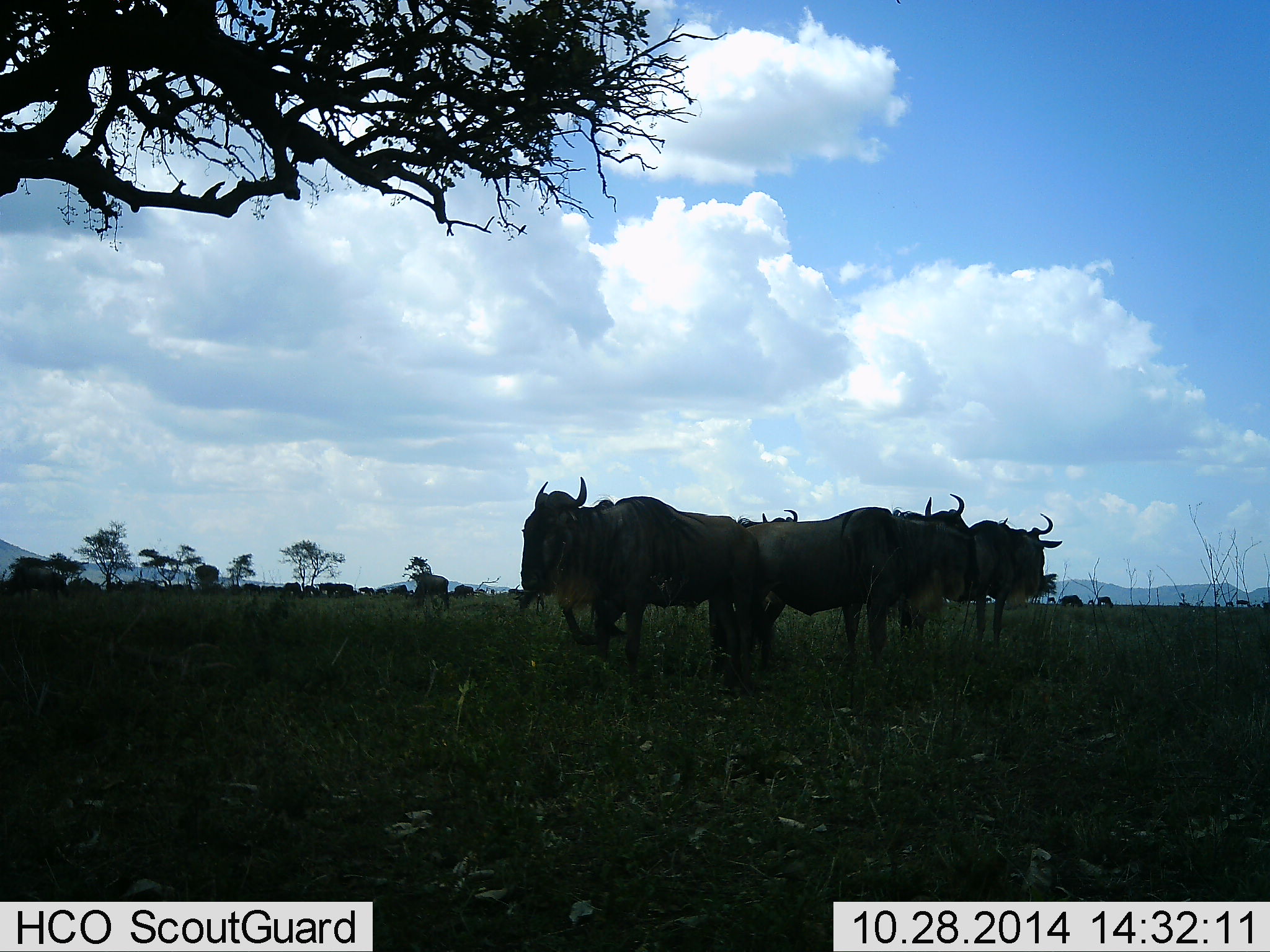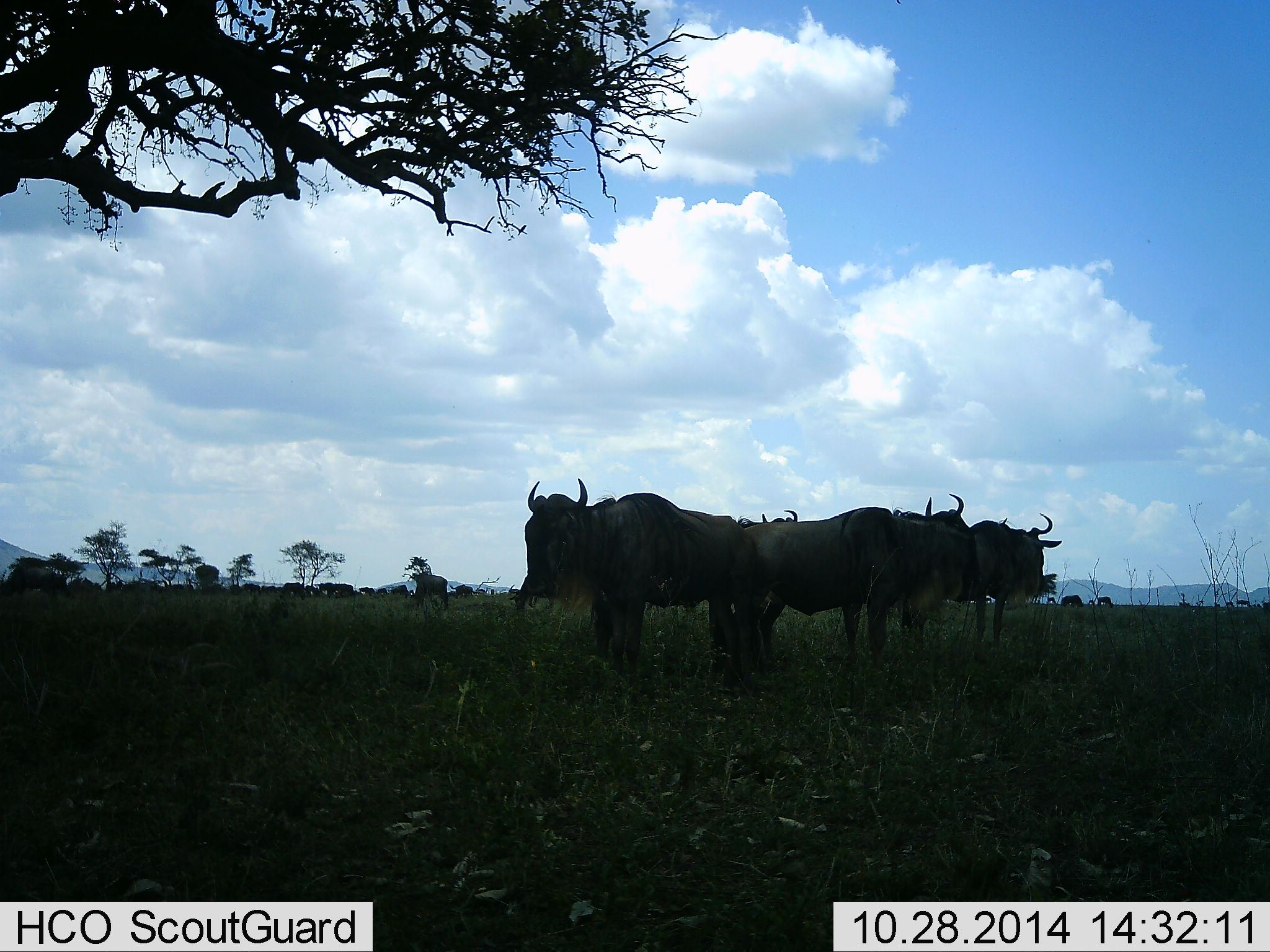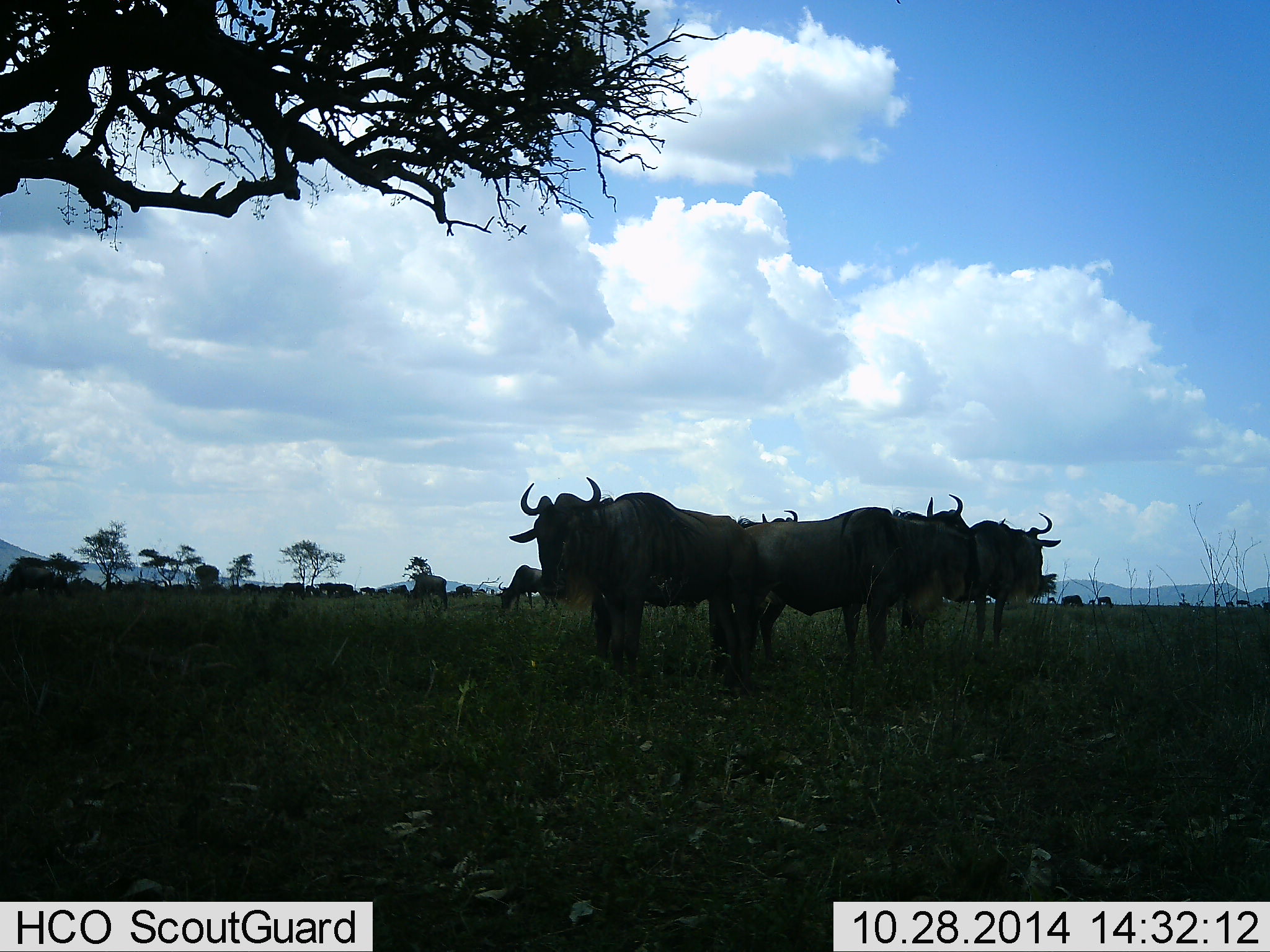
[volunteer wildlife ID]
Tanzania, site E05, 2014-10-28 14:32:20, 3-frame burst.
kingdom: Animalia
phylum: Chordata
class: Mammalia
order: Artiodactyla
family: Bovidae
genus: Connochaetes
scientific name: Connochaetes taurinus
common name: blue wildebeest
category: wildebeest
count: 11-50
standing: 100%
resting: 10%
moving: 10%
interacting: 0%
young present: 0%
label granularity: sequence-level